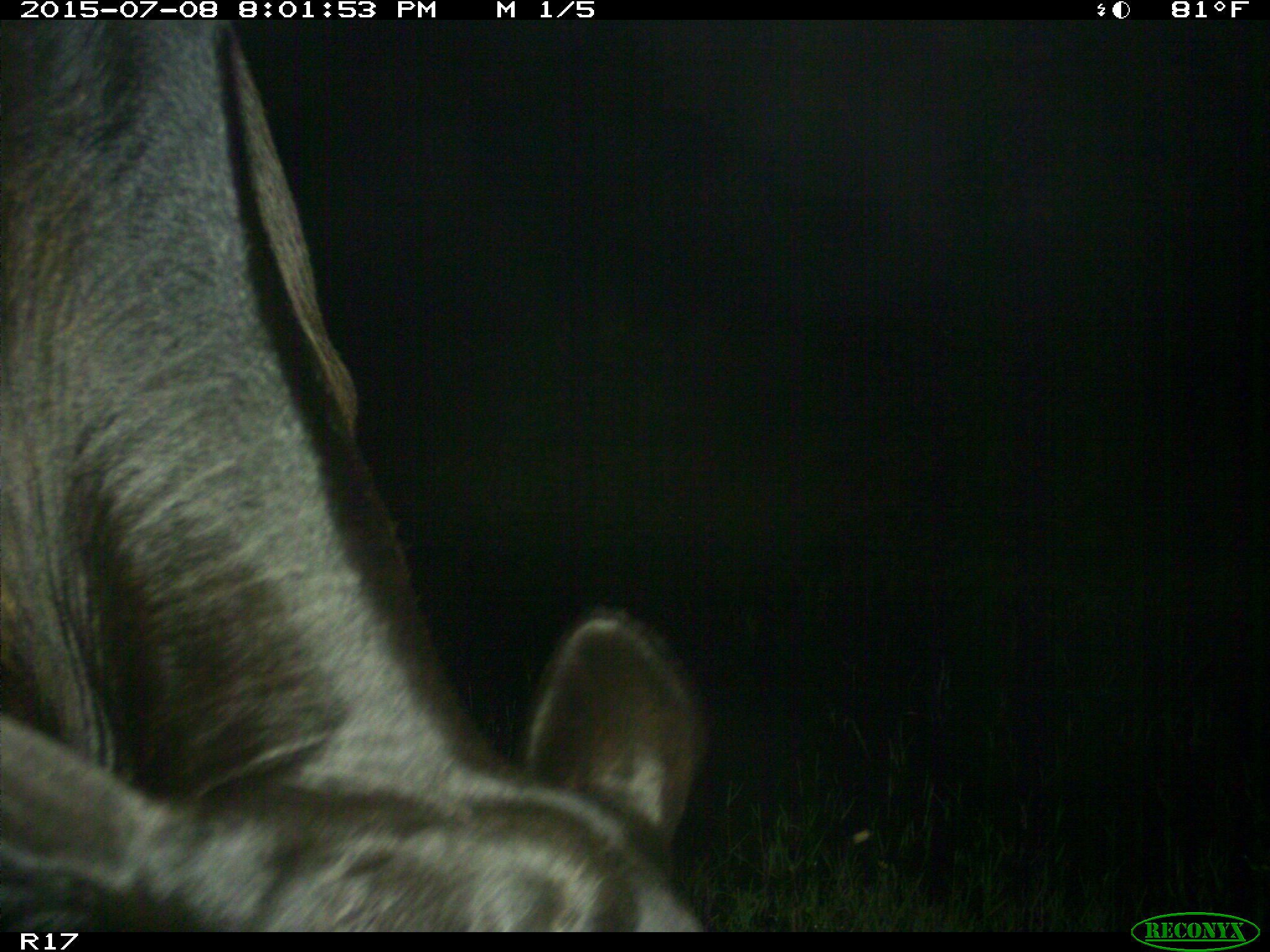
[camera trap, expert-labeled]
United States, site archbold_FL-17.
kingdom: Animalia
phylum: Chordata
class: Mammalia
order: Artiodactyla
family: Bovidae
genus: Bos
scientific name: Bos taurus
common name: domestic cow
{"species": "Bos taurus (domestic cow)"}